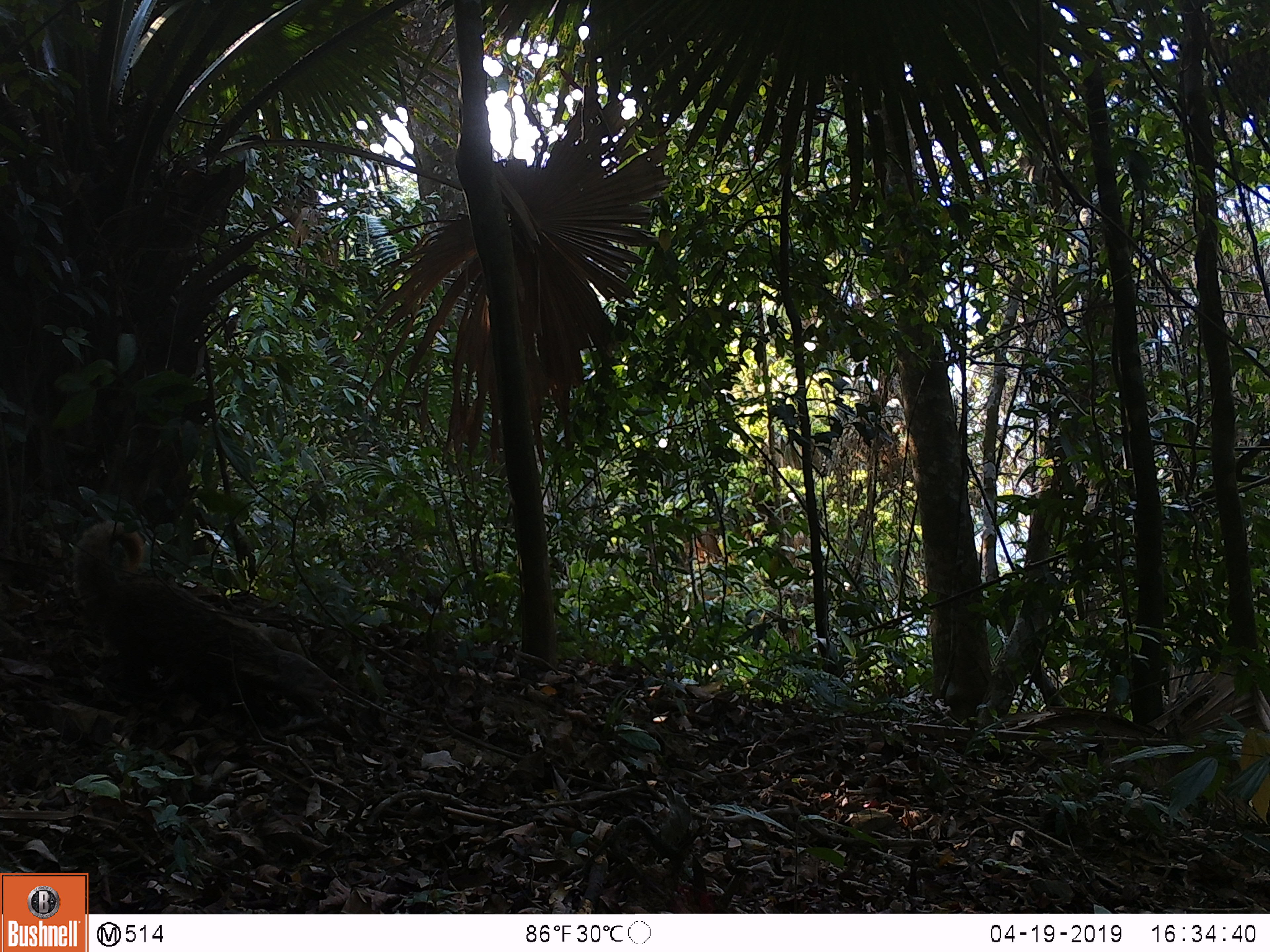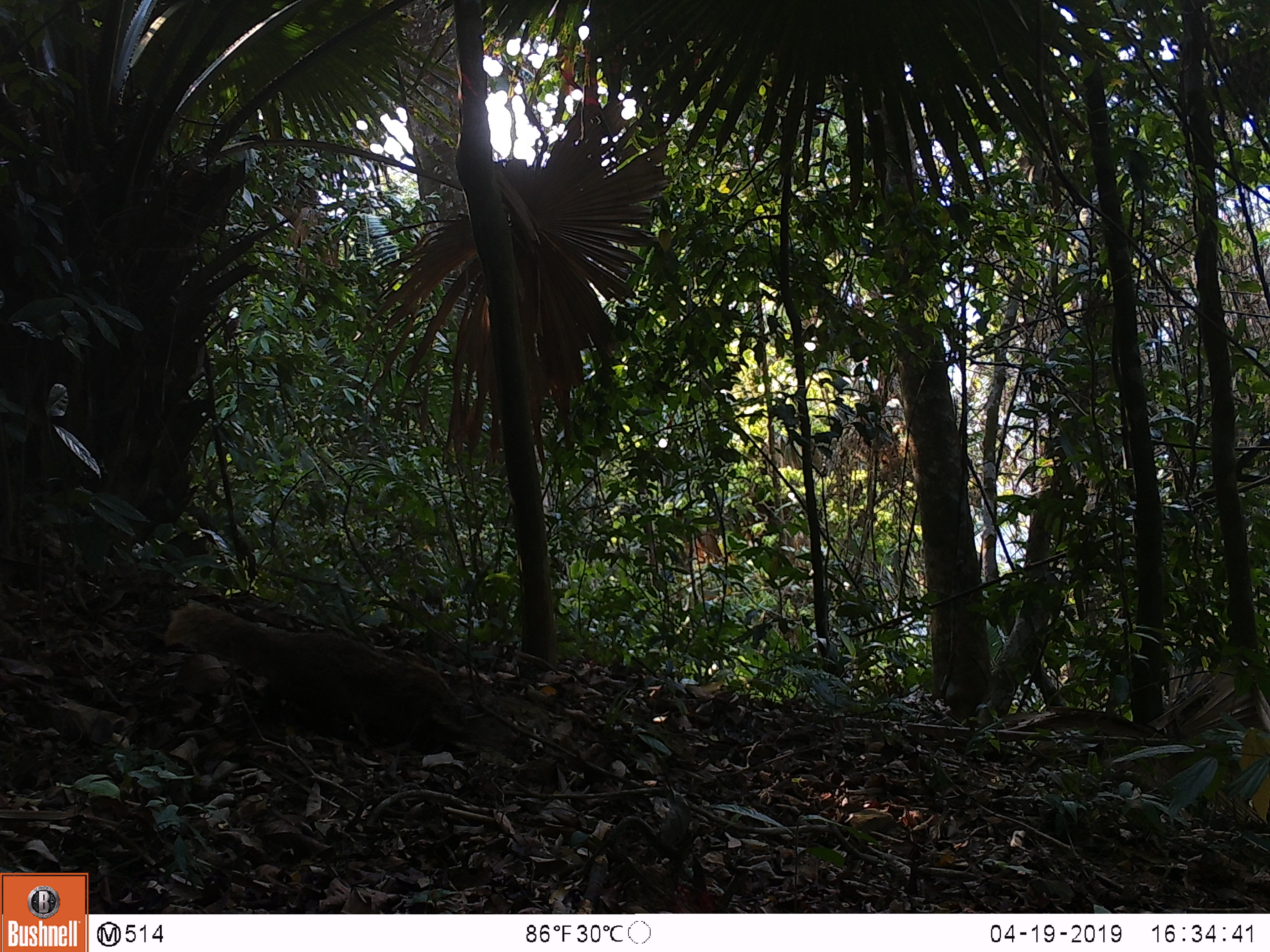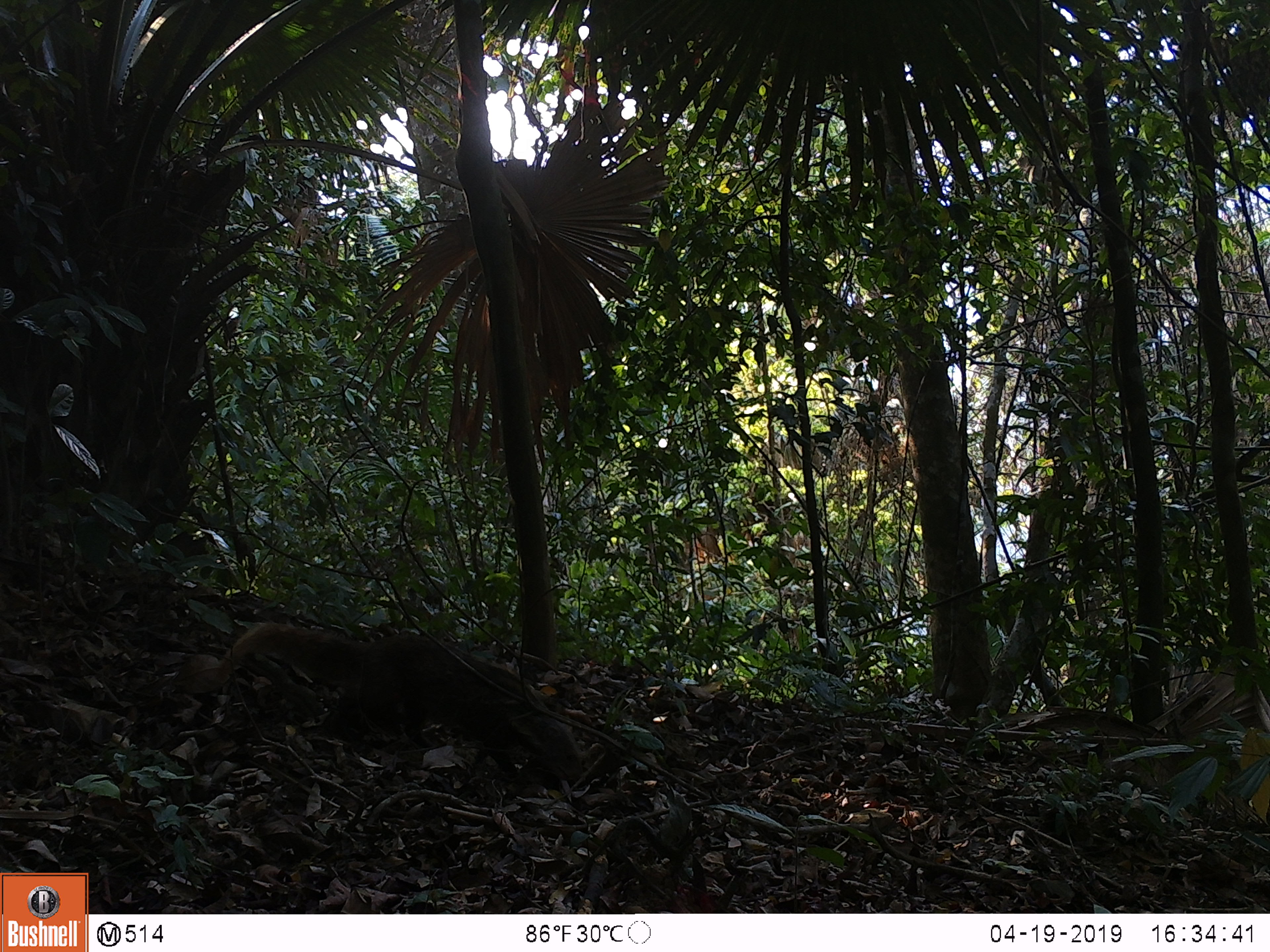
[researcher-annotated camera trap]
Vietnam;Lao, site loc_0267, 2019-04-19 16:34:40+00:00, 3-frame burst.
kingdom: Animalia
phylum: Chordata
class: Mammalia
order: Carnivora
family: Herpestidae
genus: Urva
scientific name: Urva urva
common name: crab-eating mongoose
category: crab eating mongoose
Crab eating mongoose (crab-eating mongoose) (Urva urva). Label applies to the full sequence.